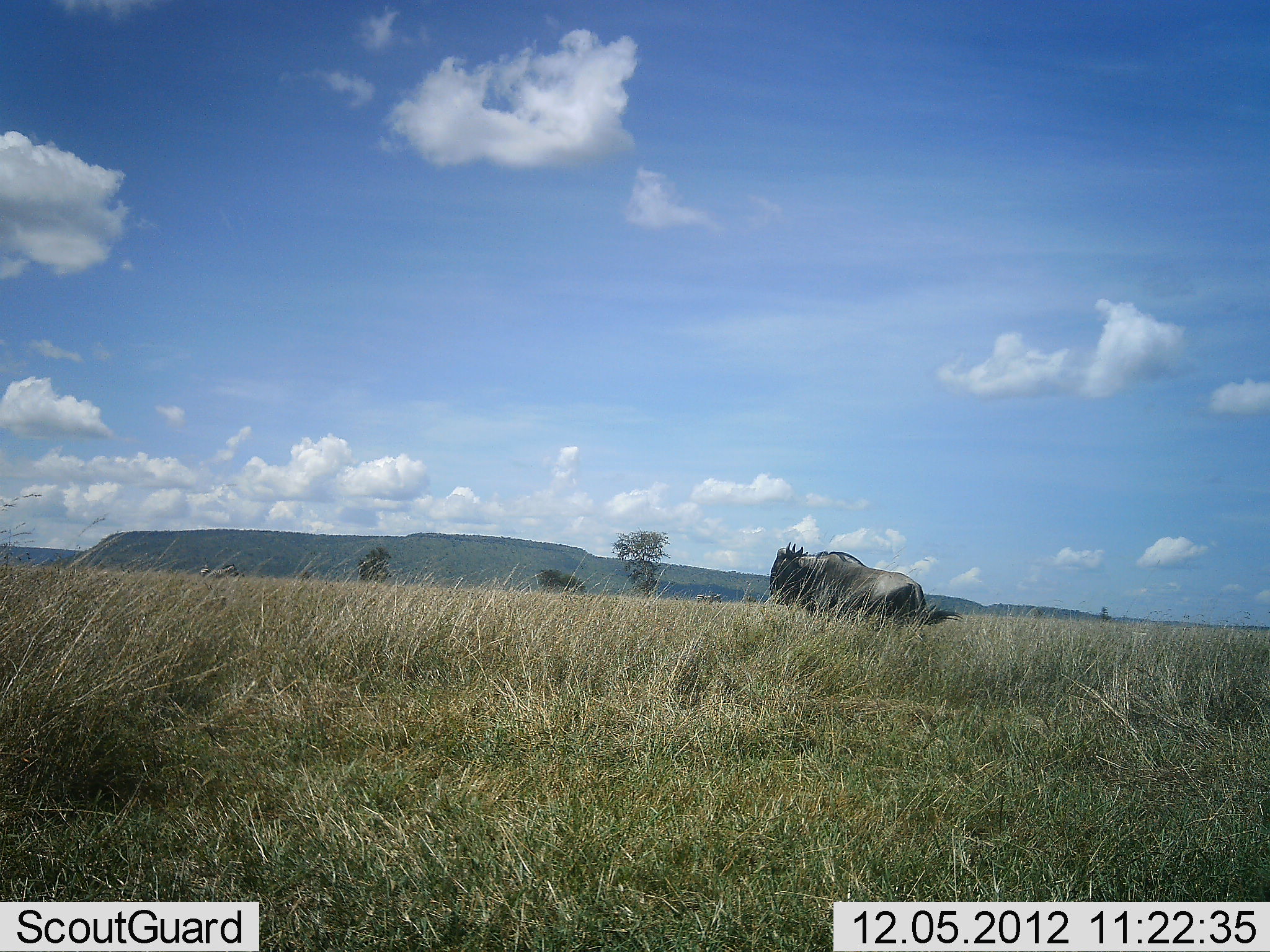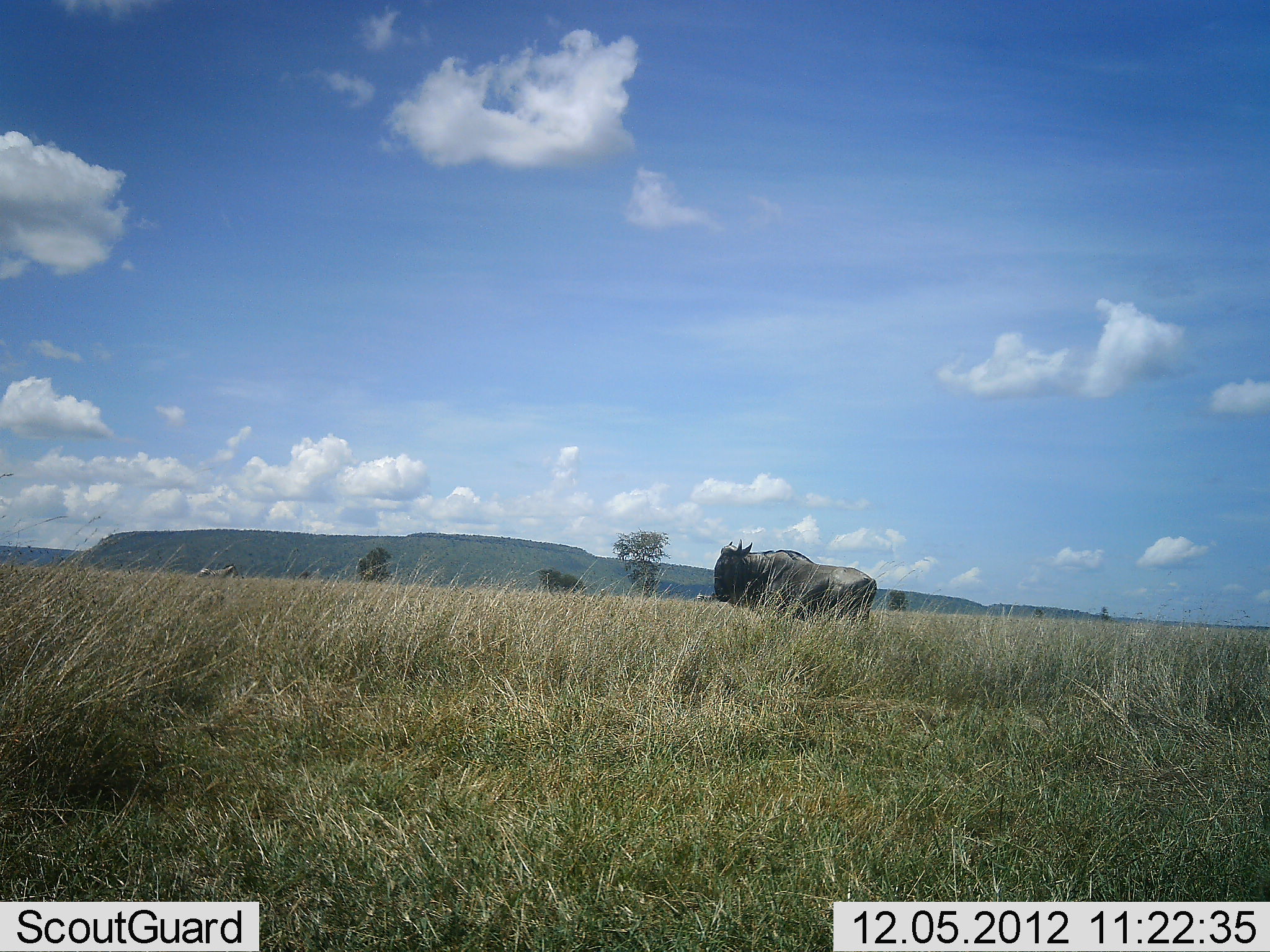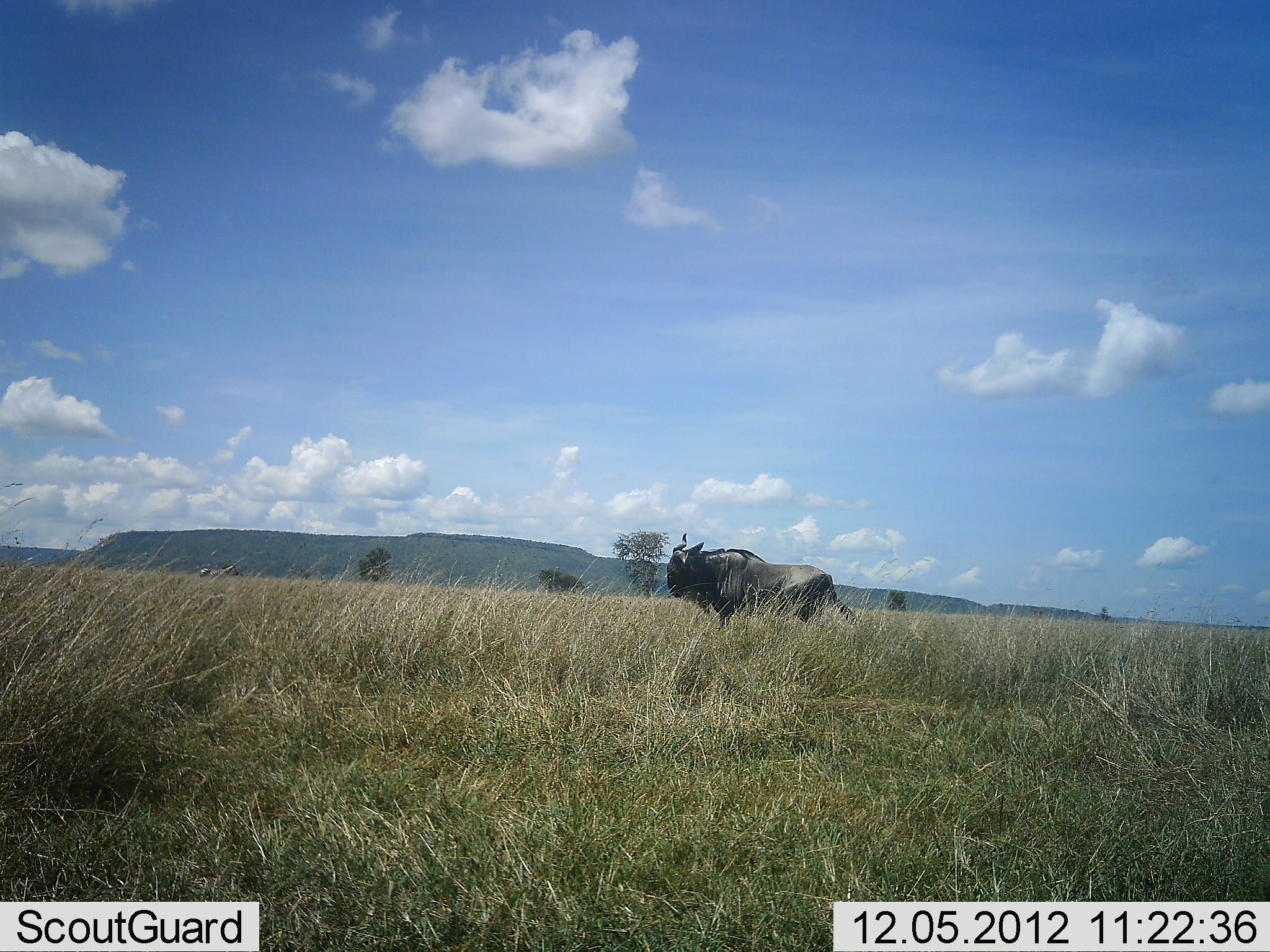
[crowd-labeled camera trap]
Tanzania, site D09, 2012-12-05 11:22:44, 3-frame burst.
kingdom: Animalia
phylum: Chordata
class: Mammalia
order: Artiodactyla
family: Bovidae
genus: Connochaetes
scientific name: Connochaetes taurinus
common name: blue wildebeest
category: wildebeest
Wildebeest (blue wildebeest) (Connochaetes taurinus), count 1. Behavior (volunteer vote fractions): standing 90%, resting 0%, moving 10%, interacting 0%. Young present (vote fraction): 0%. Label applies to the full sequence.